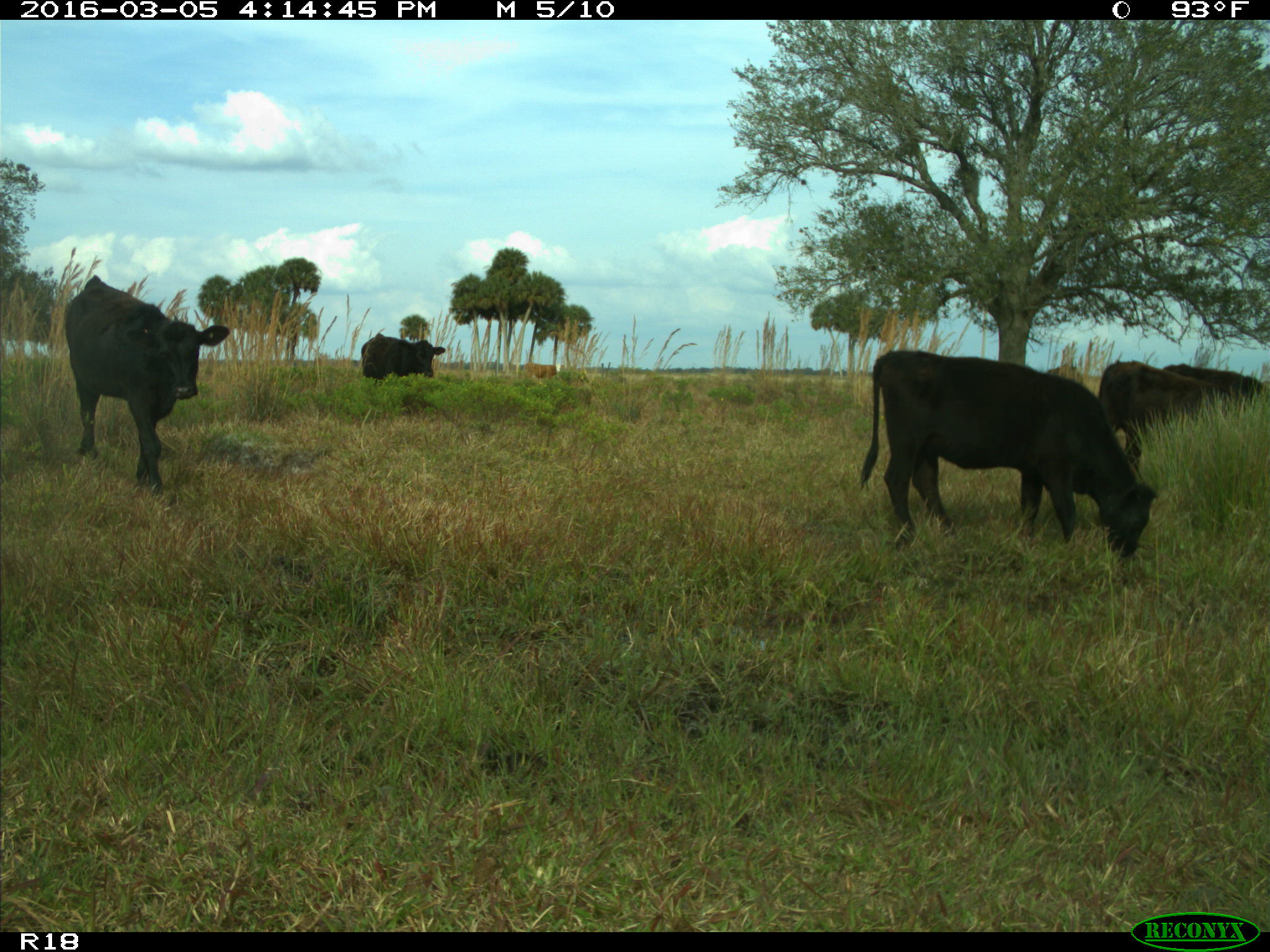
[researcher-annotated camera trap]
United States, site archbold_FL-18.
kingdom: Animalia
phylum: Chordata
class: Mammalia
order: Artiodactyla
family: Bovidae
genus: Bos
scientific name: Bos taurus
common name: domestic cow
Bos taurus (domestic cow).